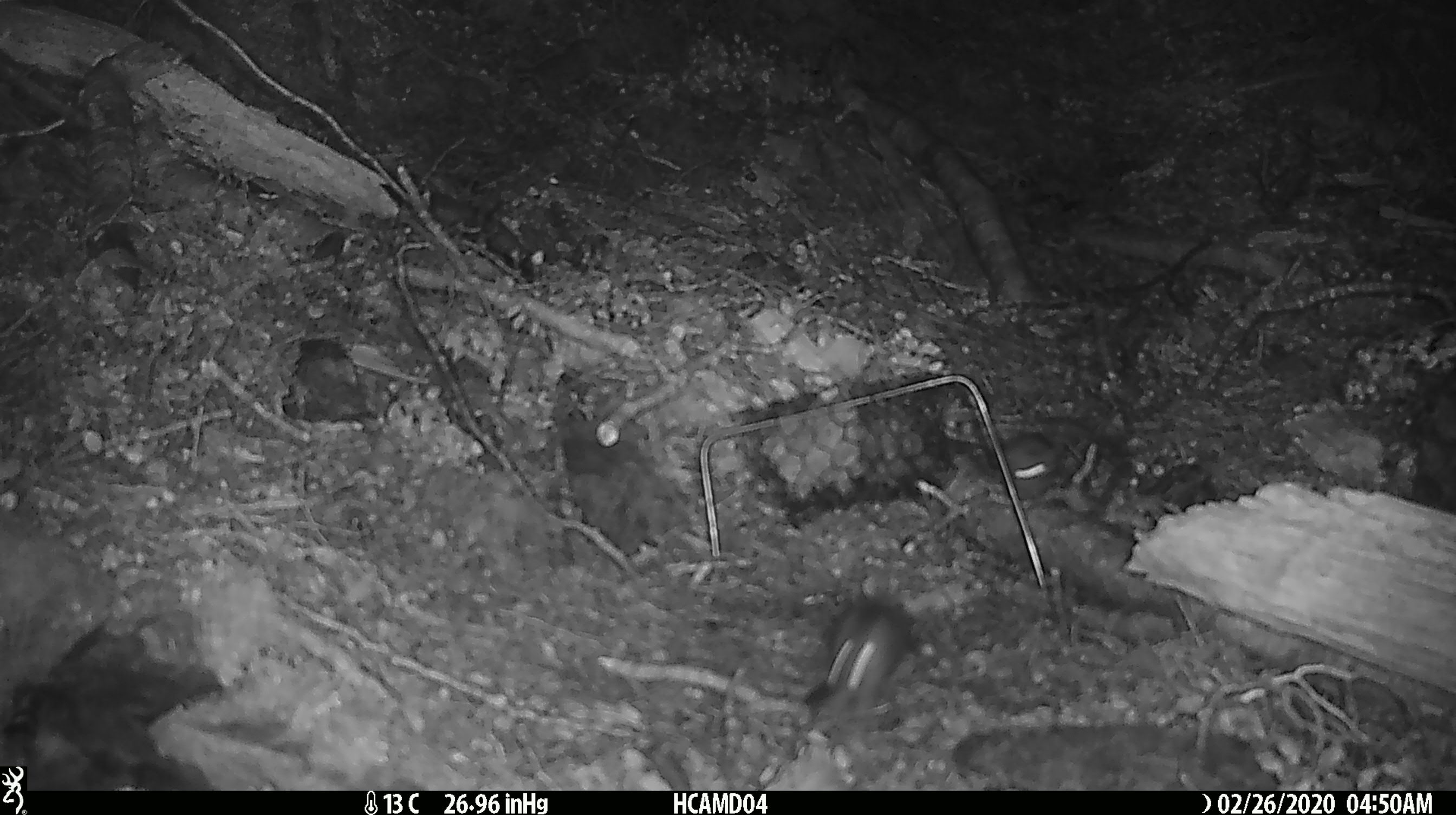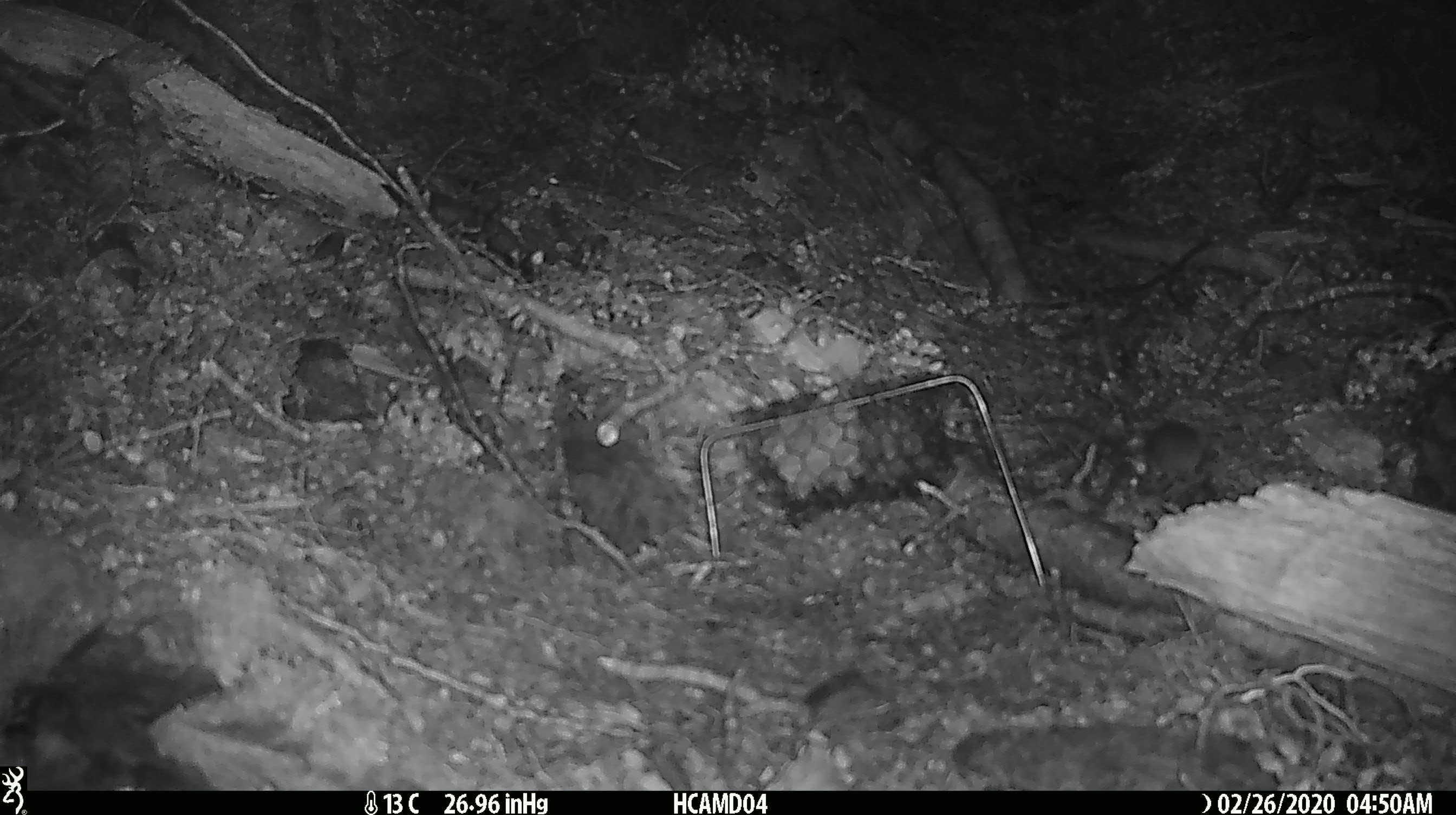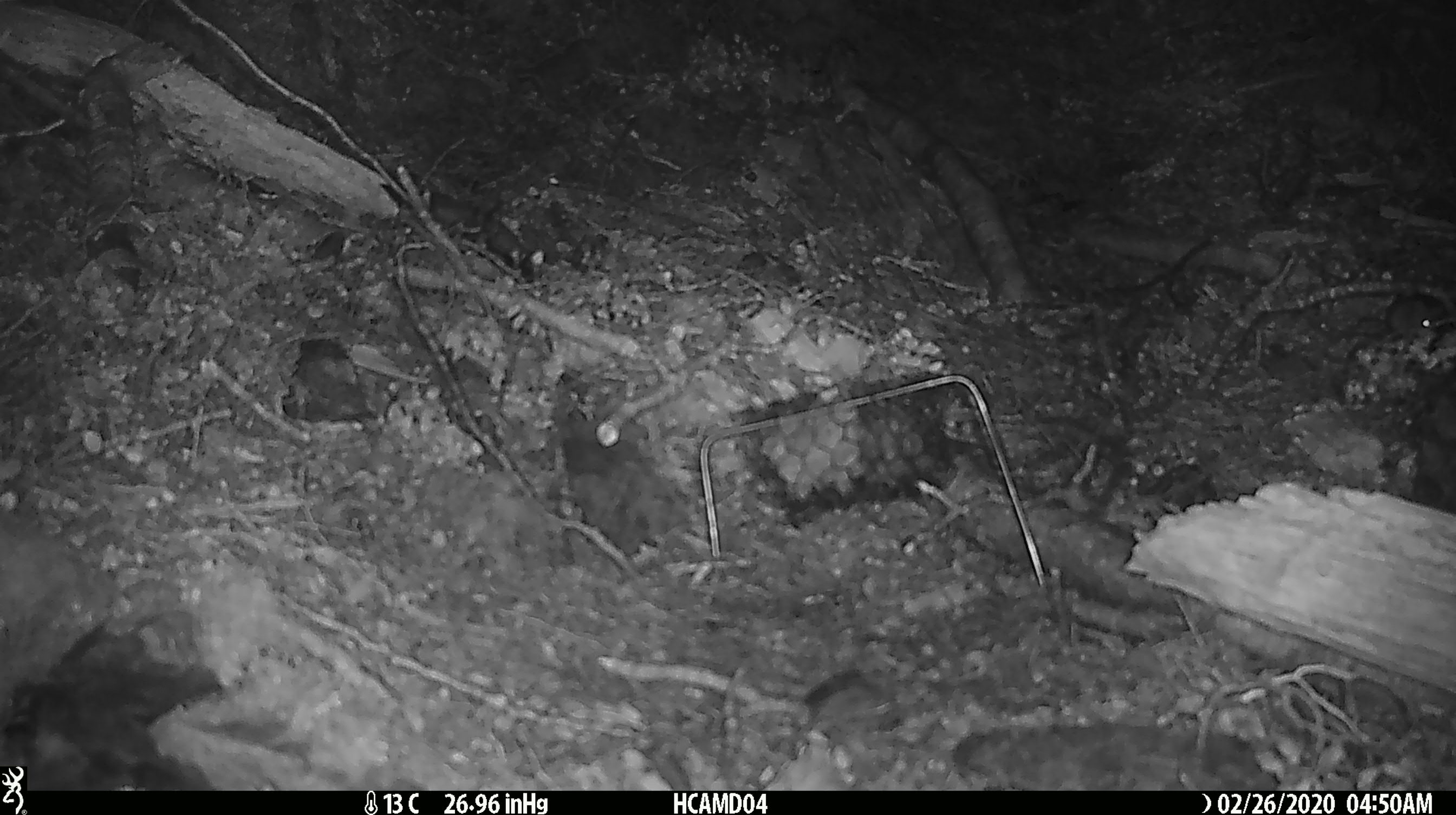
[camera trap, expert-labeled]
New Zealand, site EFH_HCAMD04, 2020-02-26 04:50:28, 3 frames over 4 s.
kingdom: Animalia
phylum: Chordata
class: Mammalia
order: Rodentia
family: Muridae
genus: Mus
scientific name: Mus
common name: mouse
Mouse (Mus).